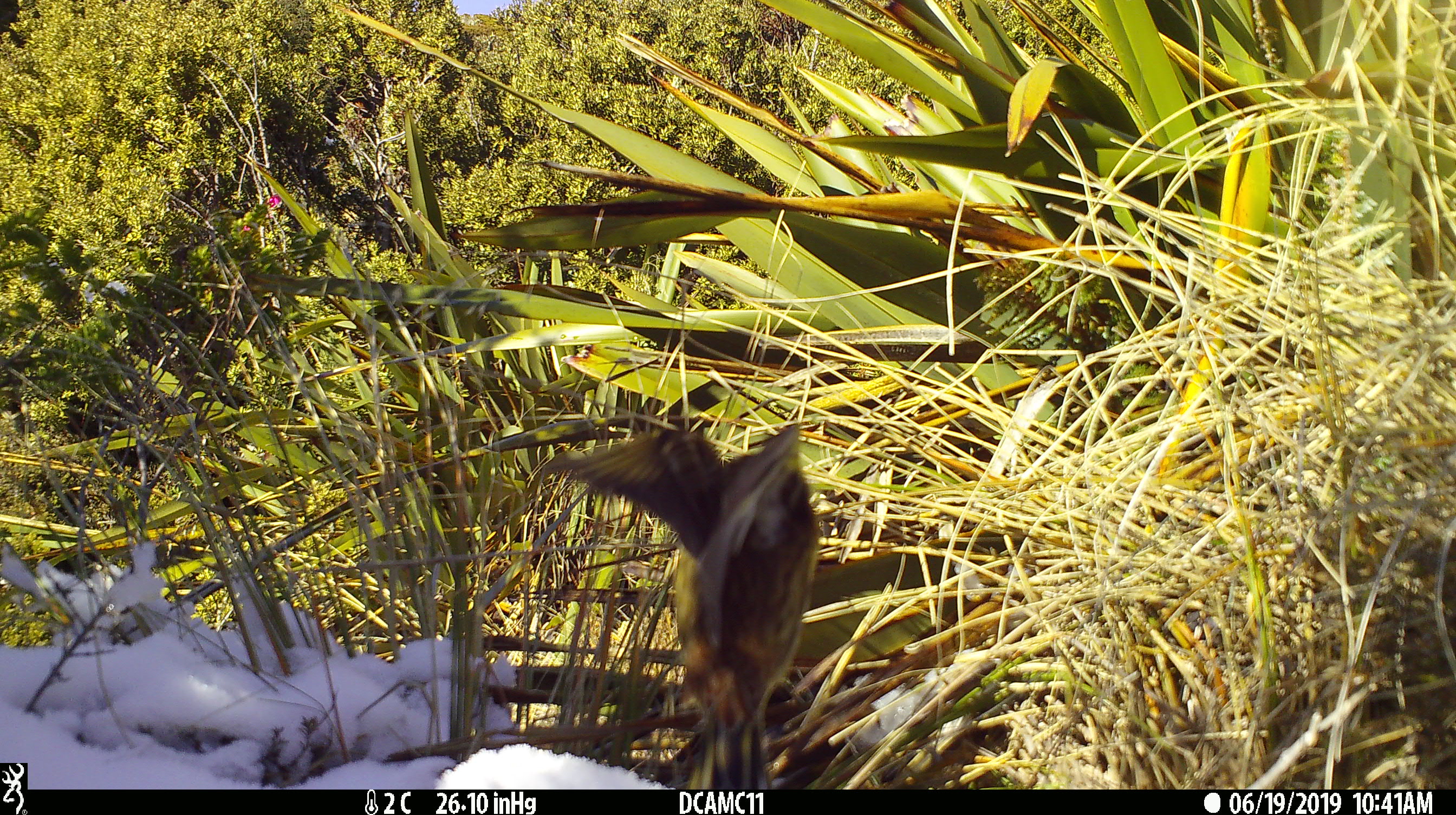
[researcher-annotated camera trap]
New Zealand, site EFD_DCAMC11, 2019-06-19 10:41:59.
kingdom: Animalia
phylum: Chordata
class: Aves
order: Passeriformes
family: Emberizidae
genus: Emberiza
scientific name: Emberiza citrinella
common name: yellowhammer